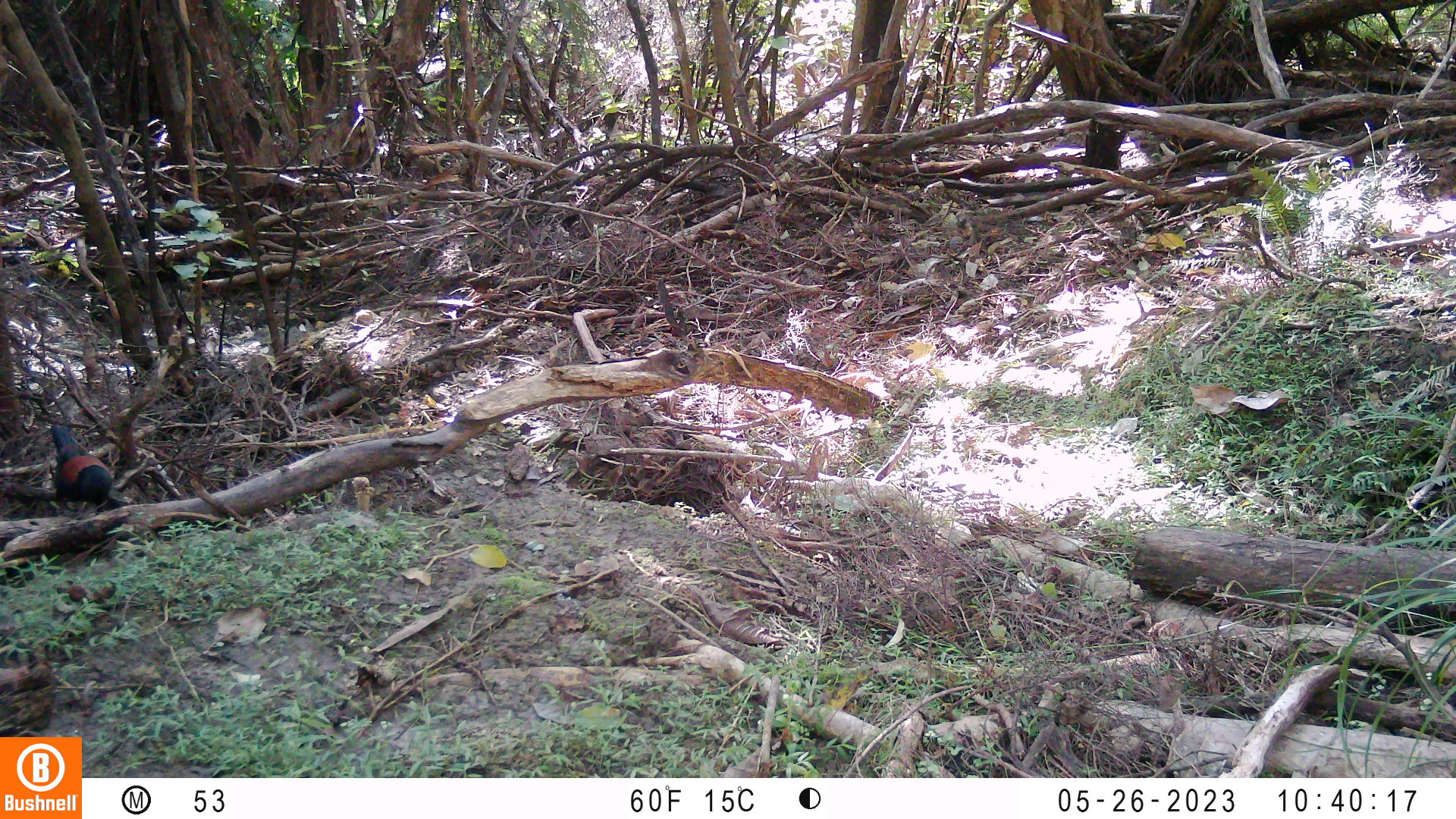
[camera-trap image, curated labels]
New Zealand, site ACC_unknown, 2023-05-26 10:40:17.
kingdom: Animalia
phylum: Chordata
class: Aves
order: Passeriformes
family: Callaeidae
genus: Philesturnus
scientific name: Philesturnus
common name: saddlebacks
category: tieke